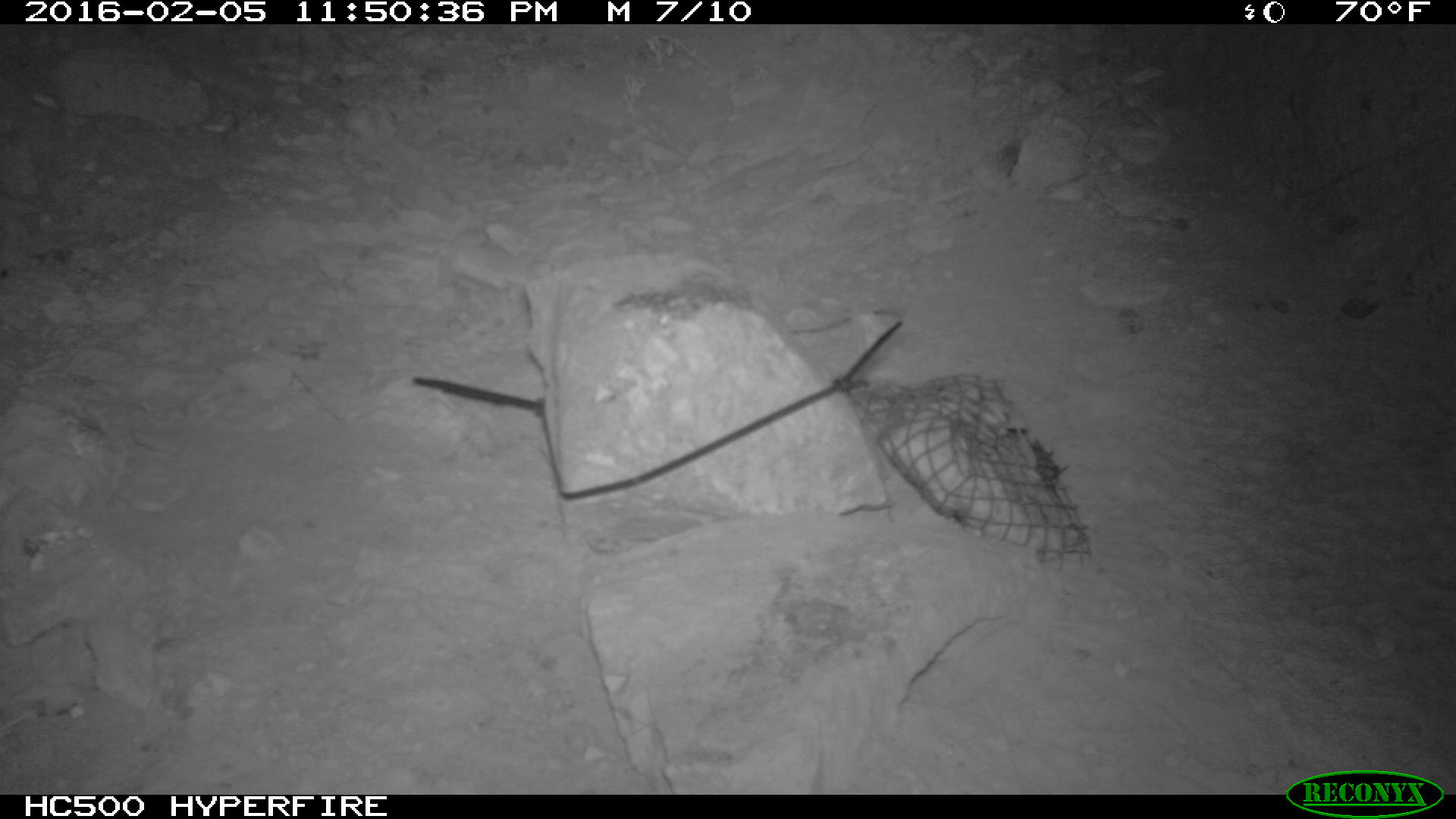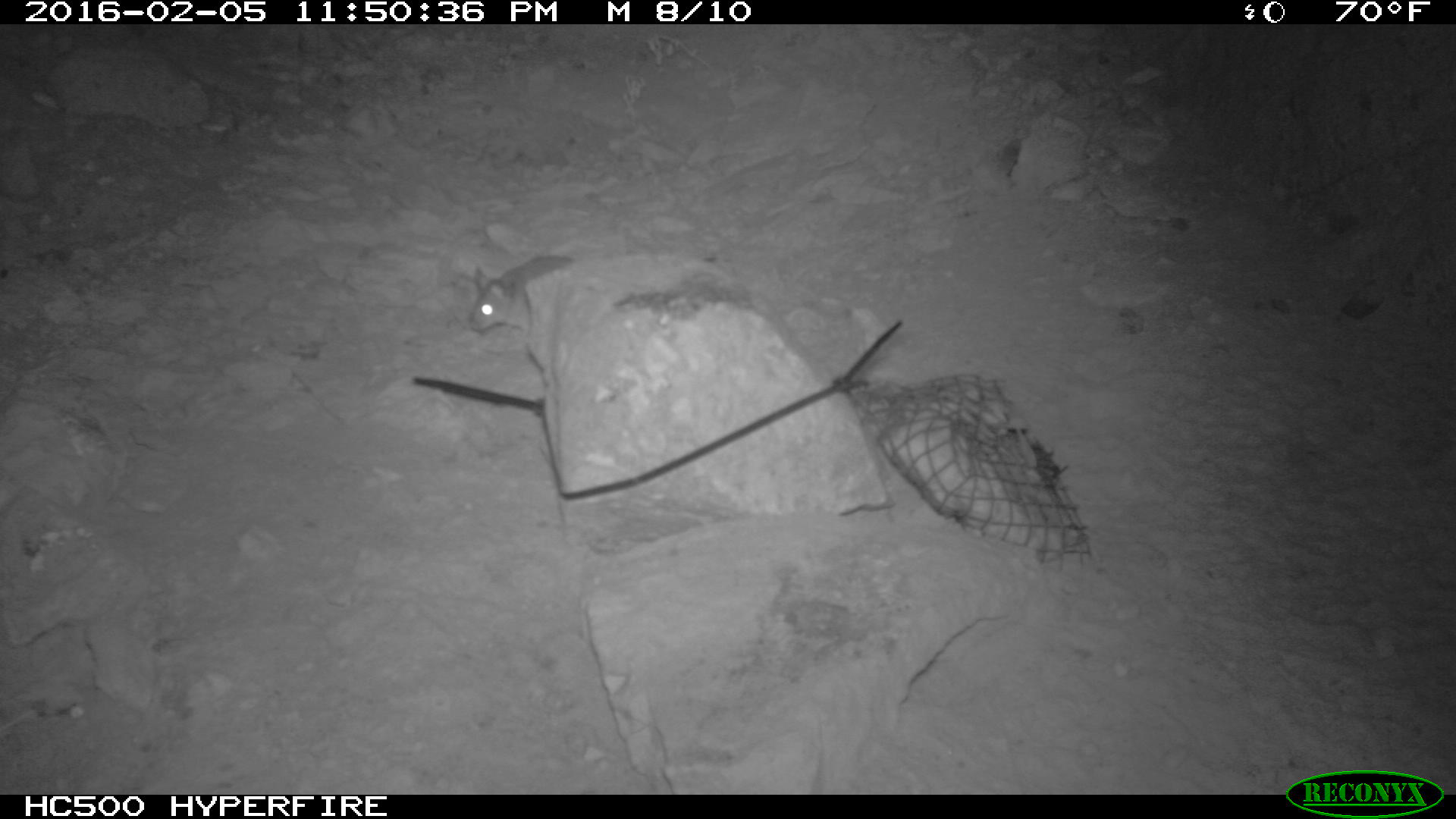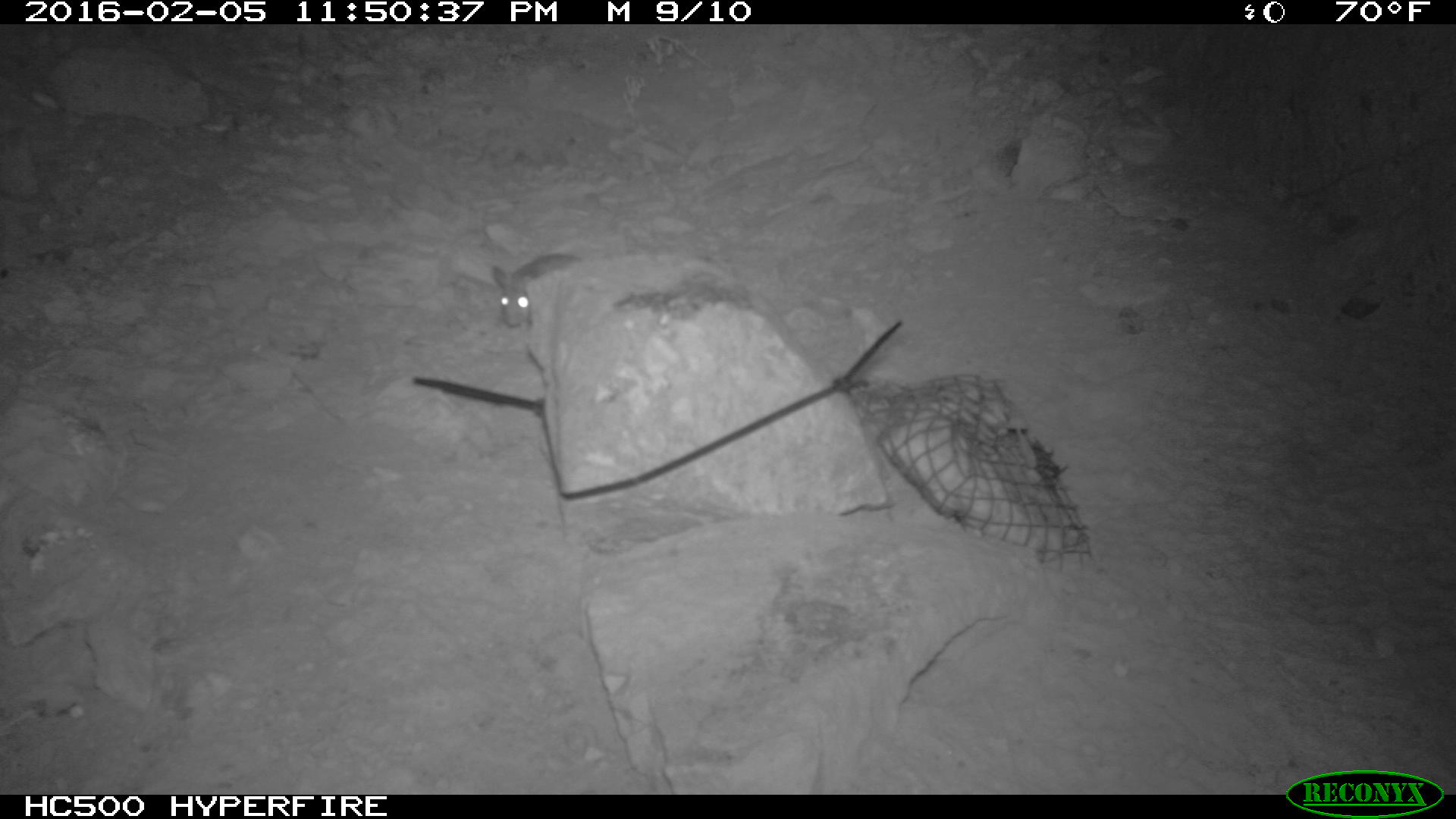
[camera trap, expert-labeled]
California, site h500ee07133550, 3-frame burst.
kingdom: Animalia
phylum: Chordata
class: Mammalia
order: Rodentia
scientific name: Rodentia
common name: rodent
Rodent (Rodentia).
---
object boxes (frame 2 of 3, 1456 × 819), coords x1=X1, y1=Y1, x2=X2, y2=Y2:
rodent: x1=466, y1=256, x2=576, y2=332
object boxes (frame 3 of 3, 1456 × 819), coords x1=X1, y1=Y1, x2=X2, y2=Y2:
rodent: x1=486, y1=253, x2=579, y2=329